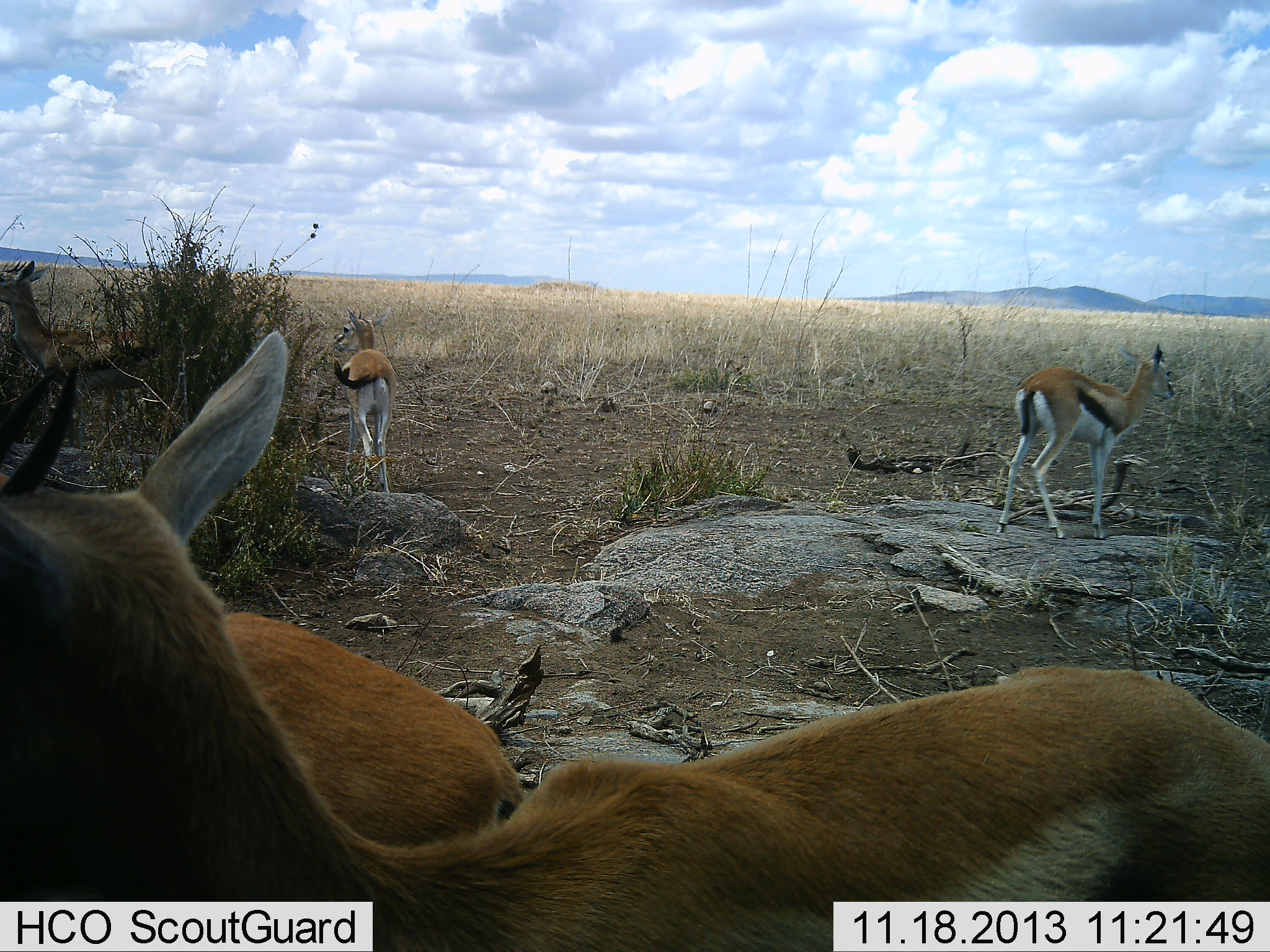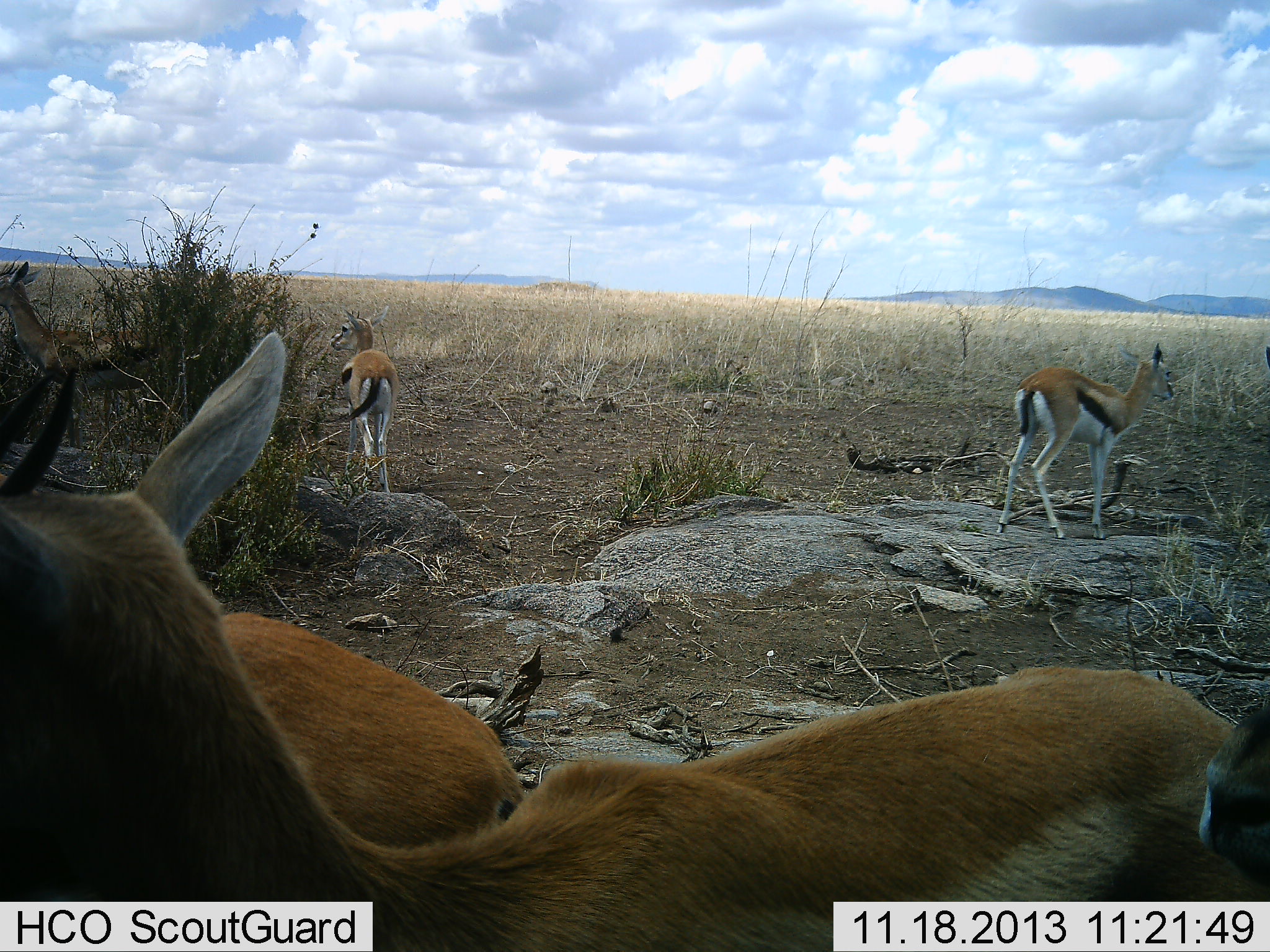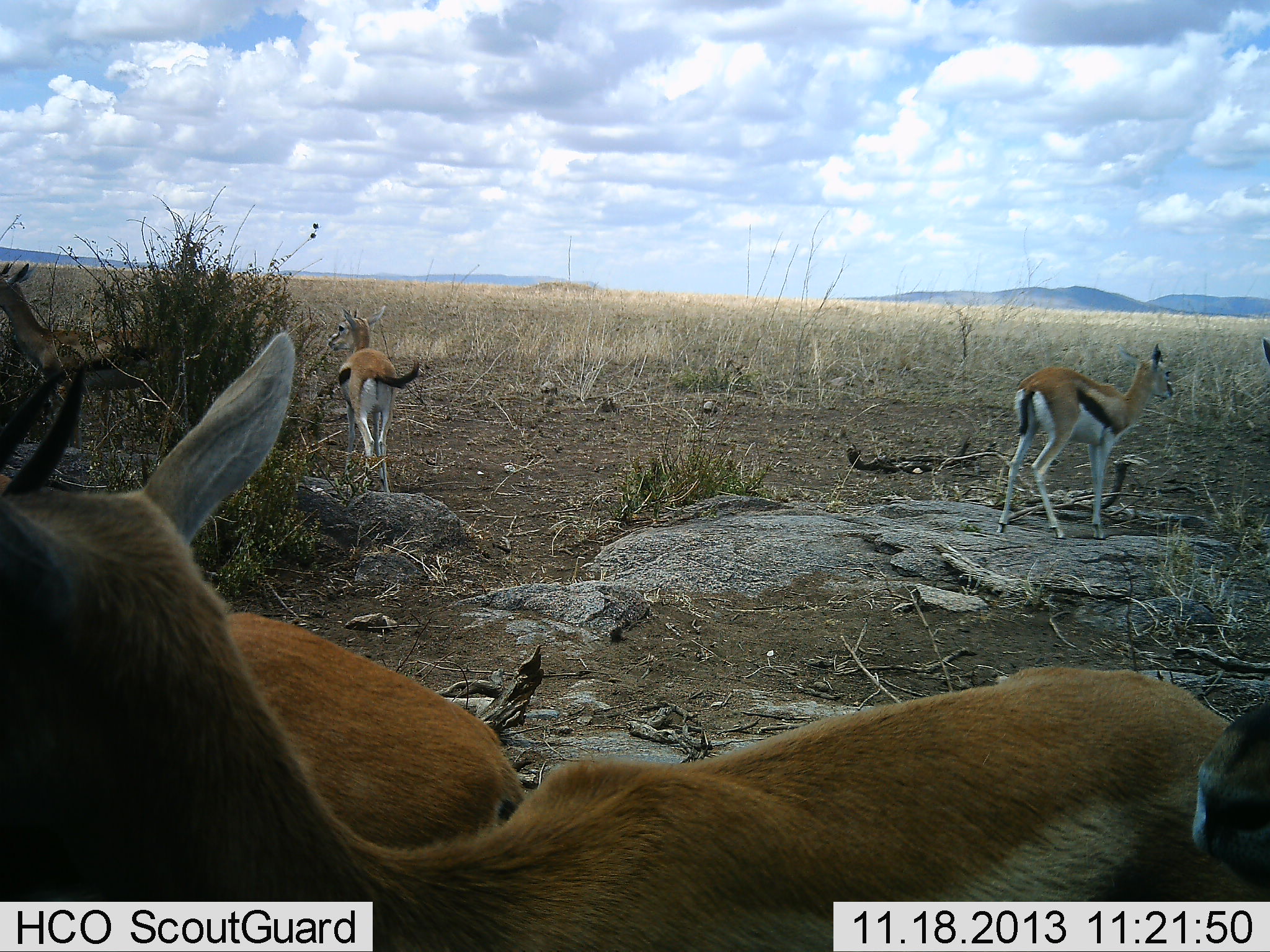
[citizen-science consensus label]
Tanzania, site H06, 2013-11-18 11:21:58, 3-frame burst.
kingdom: Animalia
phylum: Chordata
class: Mammalia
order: Artiodactyla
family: Bovidae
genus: Eudorcas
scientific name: Eudorcas thomsonii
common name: thomson's gazelle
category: gazellethomsons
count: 5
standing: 80%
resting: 20%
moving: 20%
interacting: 0%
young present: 10%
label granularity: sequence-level